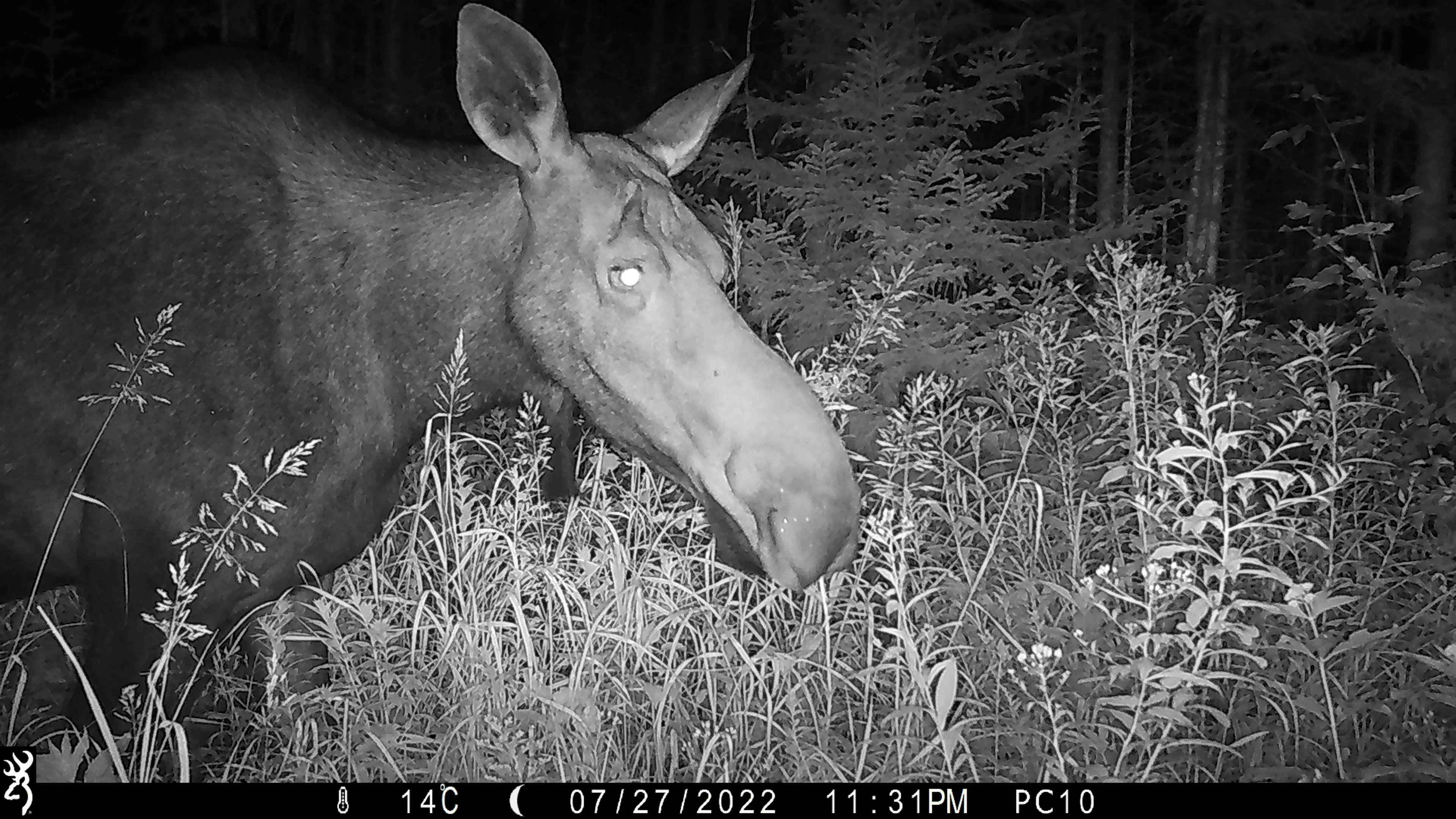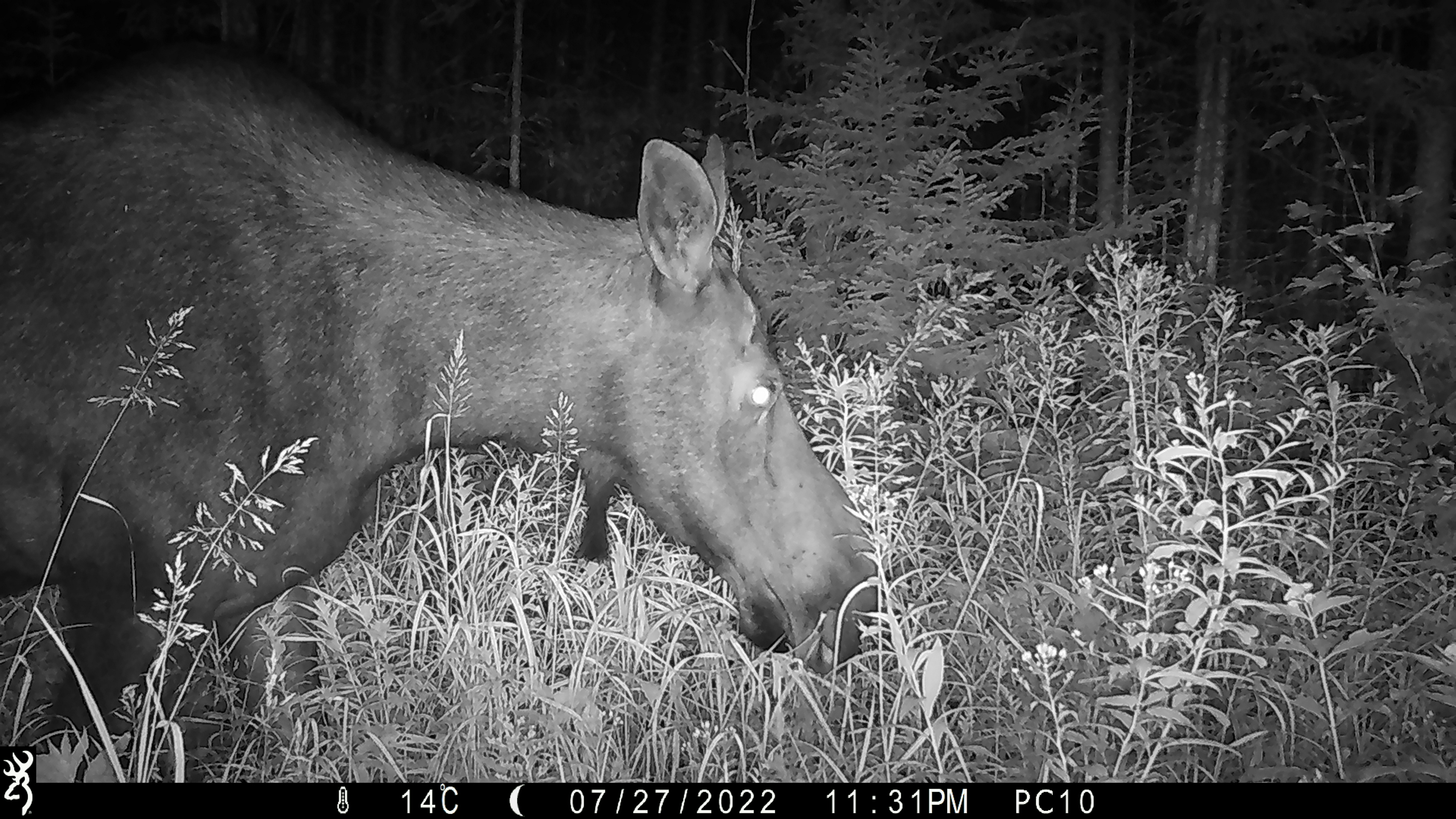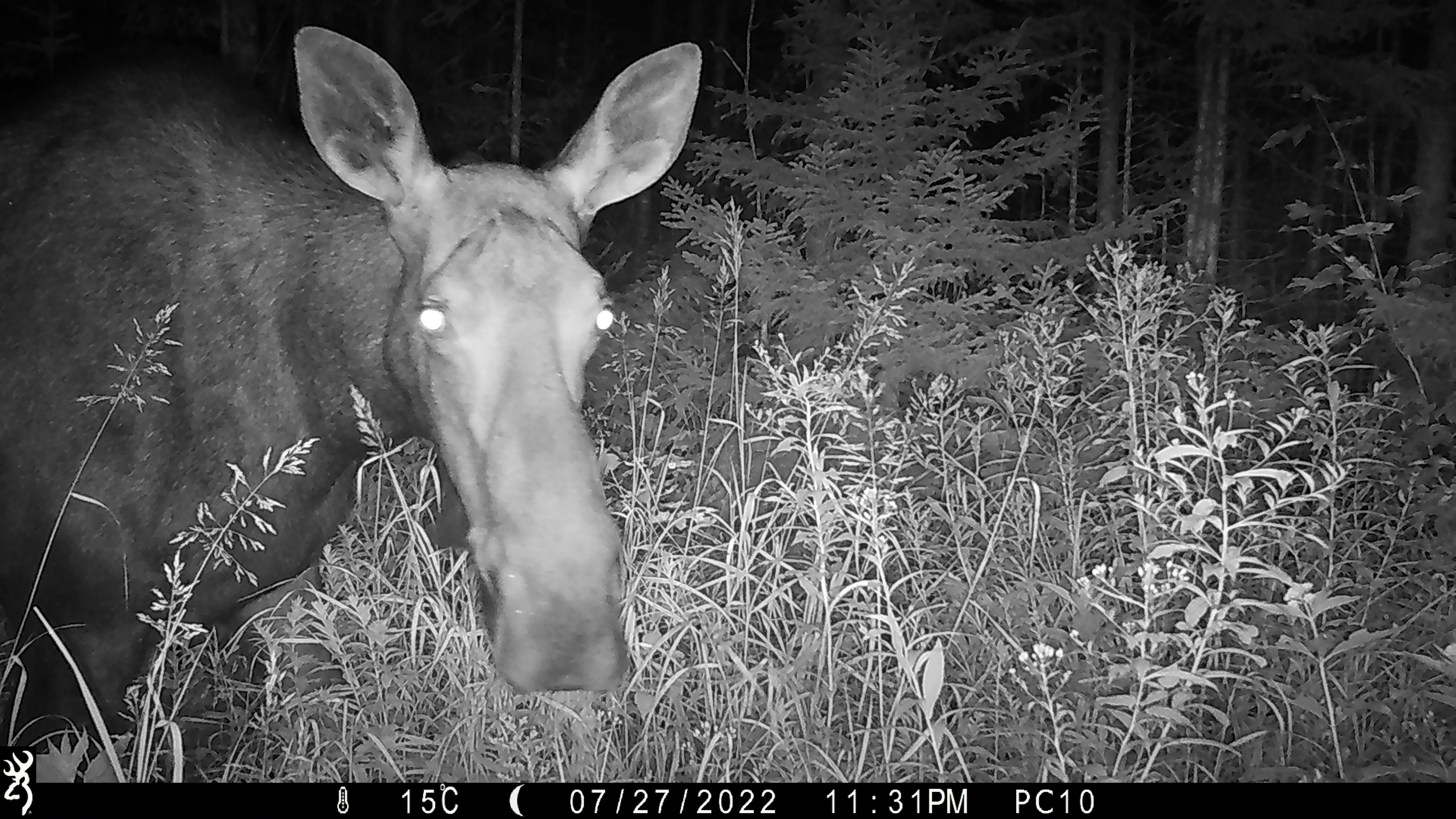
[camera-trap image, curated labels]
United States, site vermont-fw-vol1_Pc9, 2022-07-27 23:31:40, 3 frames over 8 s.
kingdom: Animalia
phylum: Chordata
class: Mammalia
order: Artiodactyla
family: Cervidae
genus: Alces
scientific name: Alces alces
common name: moose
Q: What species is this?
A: Moose (Alces alces).